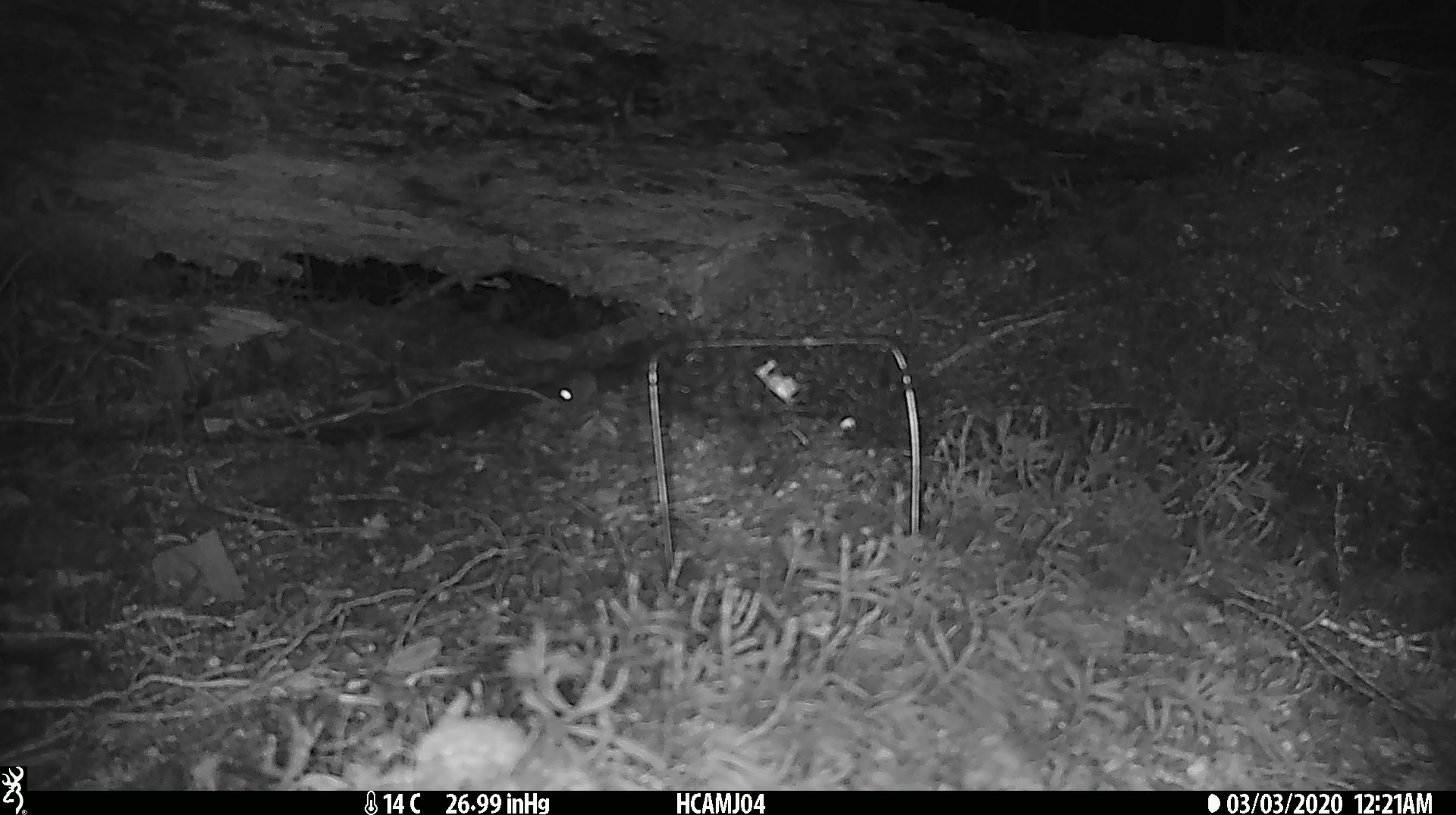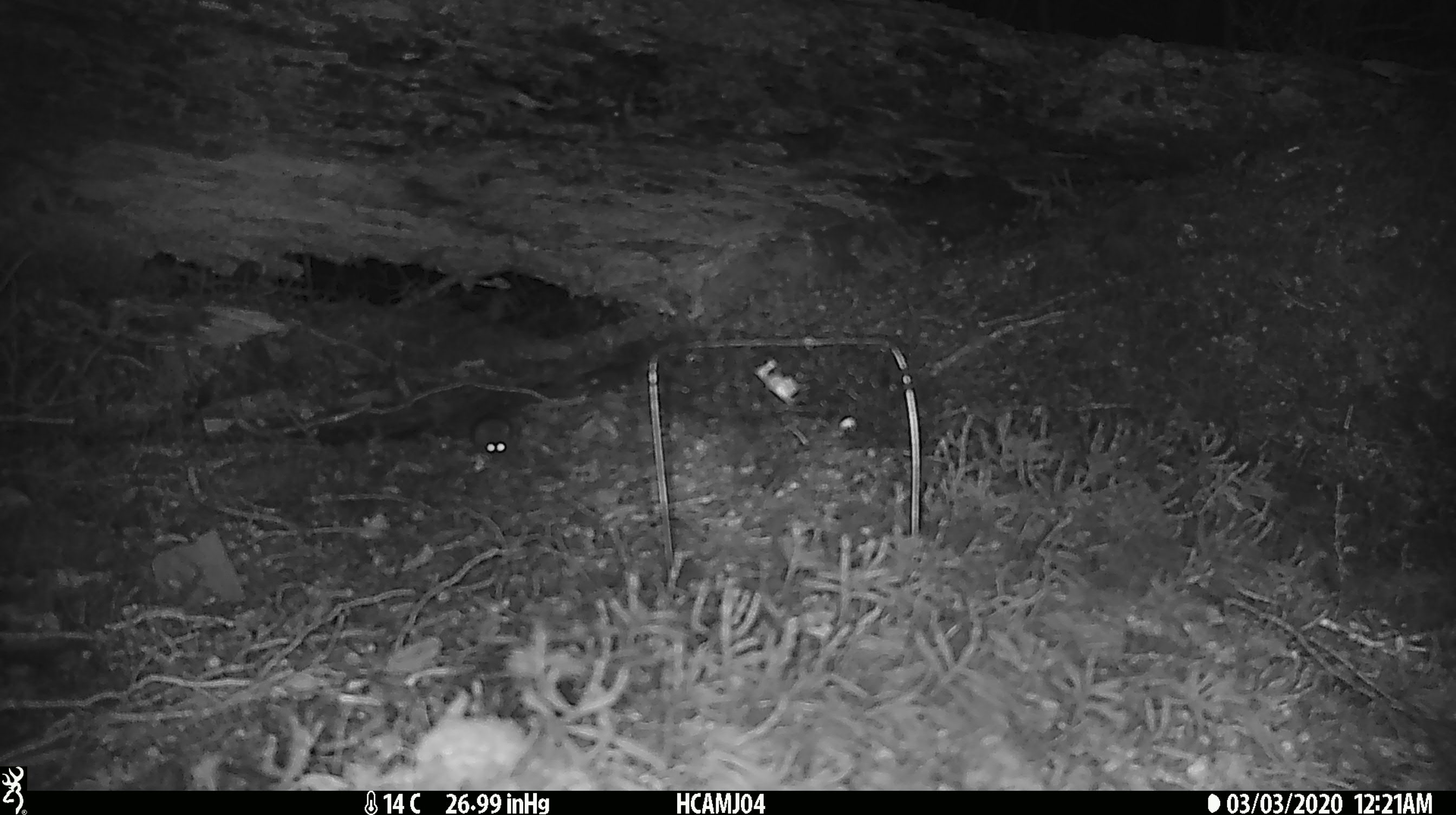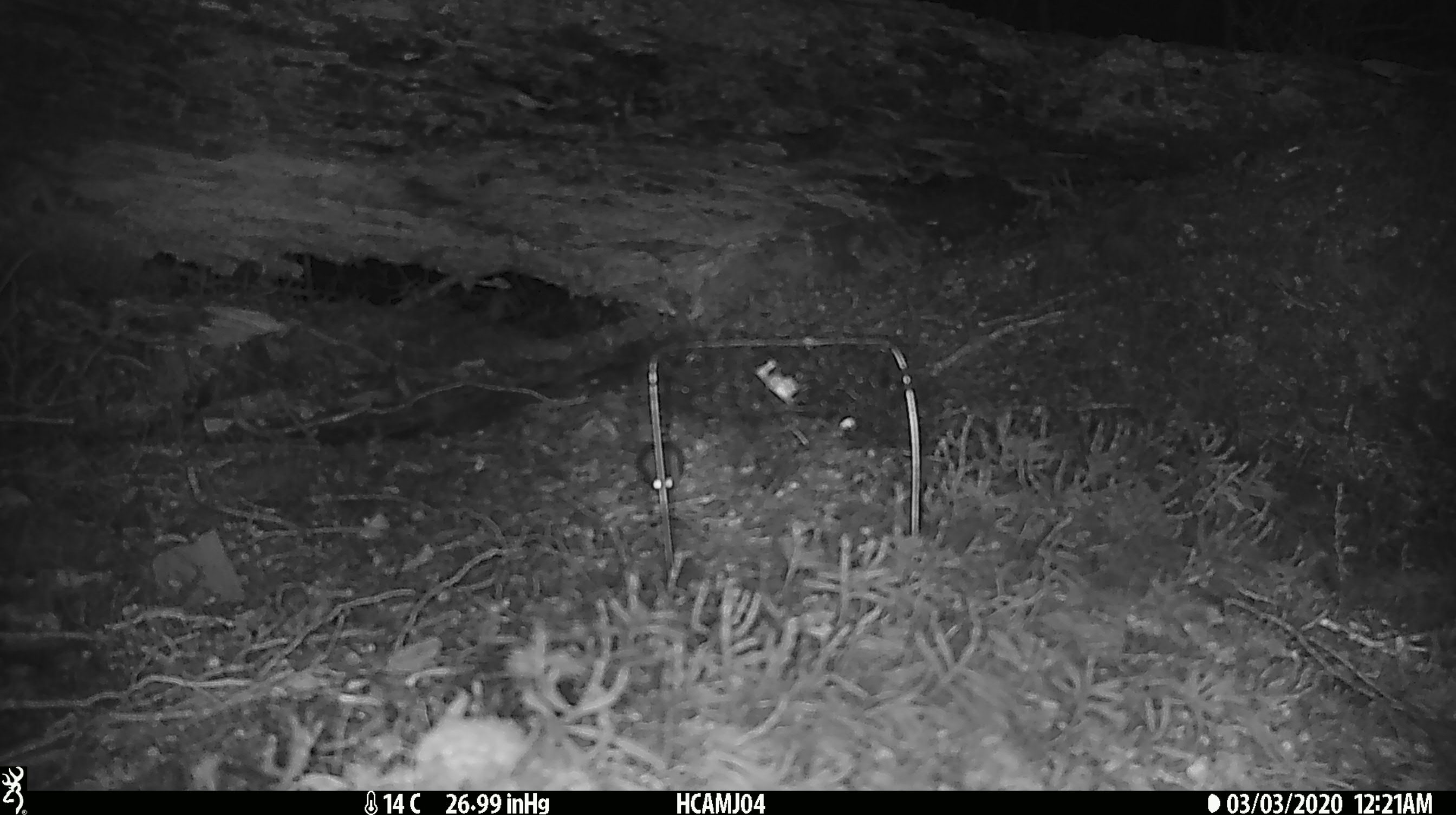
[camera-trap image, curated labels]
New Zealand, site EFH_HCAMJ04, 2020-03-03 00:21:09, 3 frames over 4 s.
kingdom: Animalia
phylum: Chordata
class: Mammalia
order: Rodentia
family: Muridae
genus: Mus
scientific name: Mus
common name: mouse